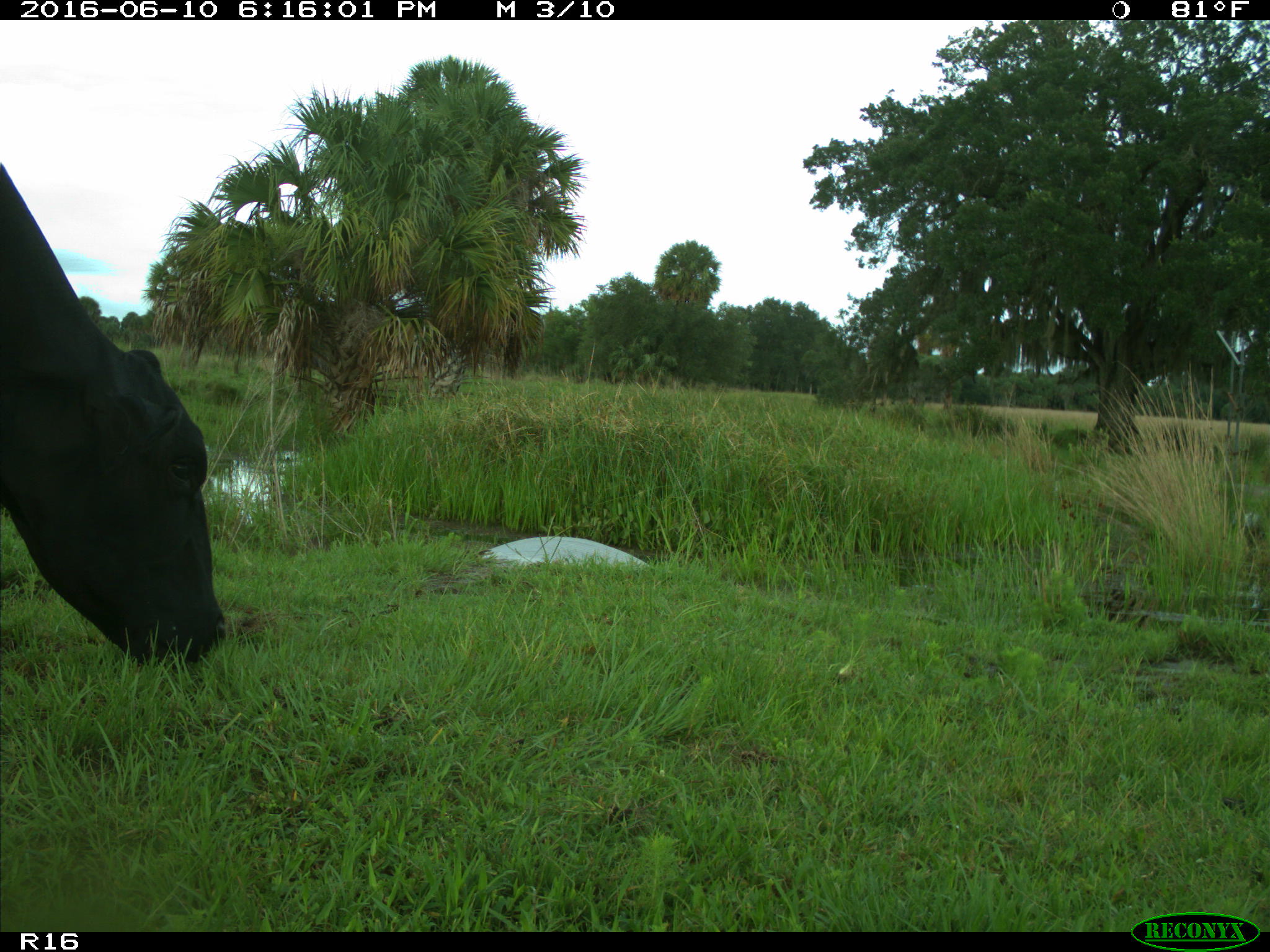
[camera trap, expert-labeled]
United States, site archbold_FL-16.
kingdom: Animalia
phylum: Chordata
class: Mammalia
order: Artiodactyla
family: Bovidae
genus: Bos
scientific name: Bos taurus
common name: domestic cow